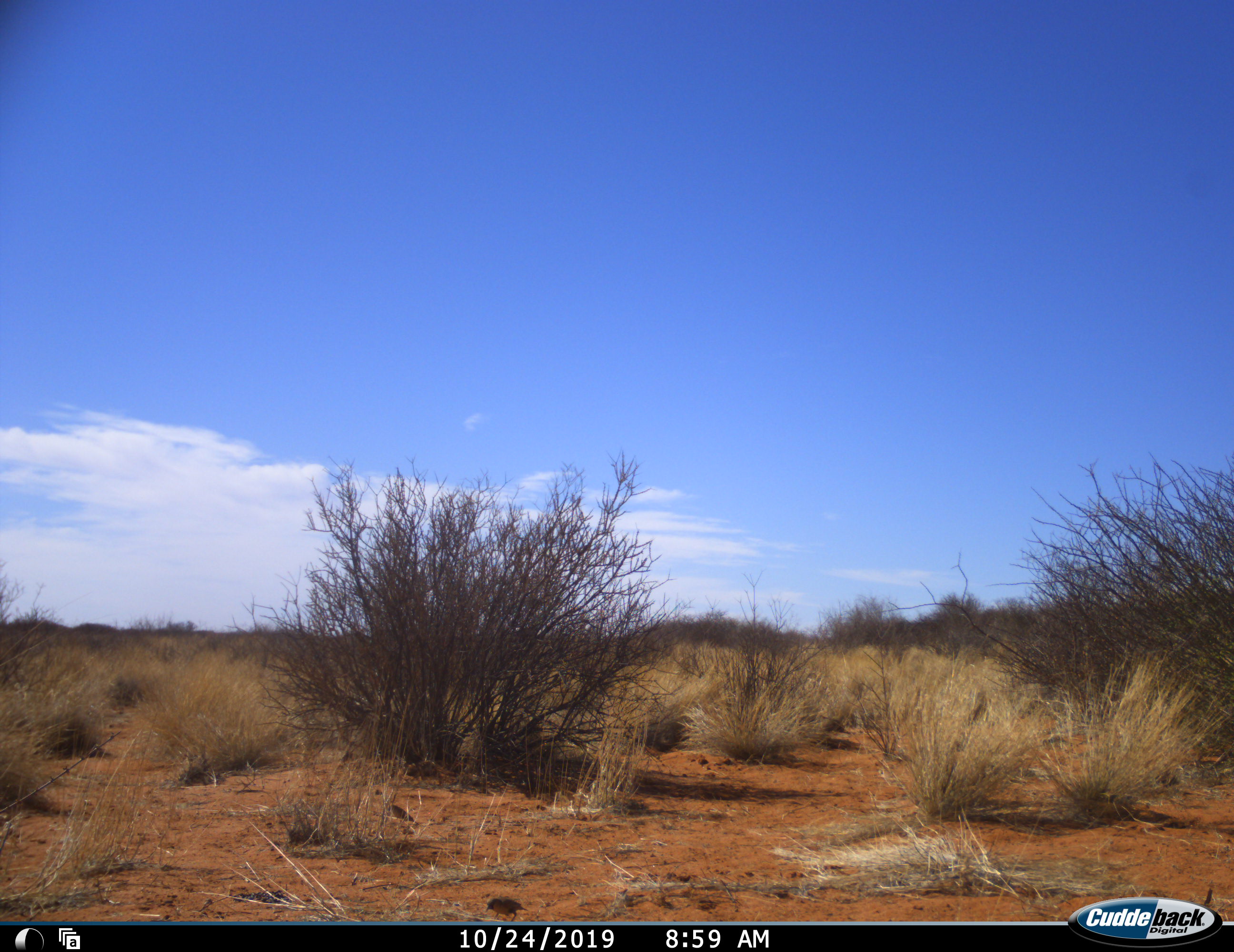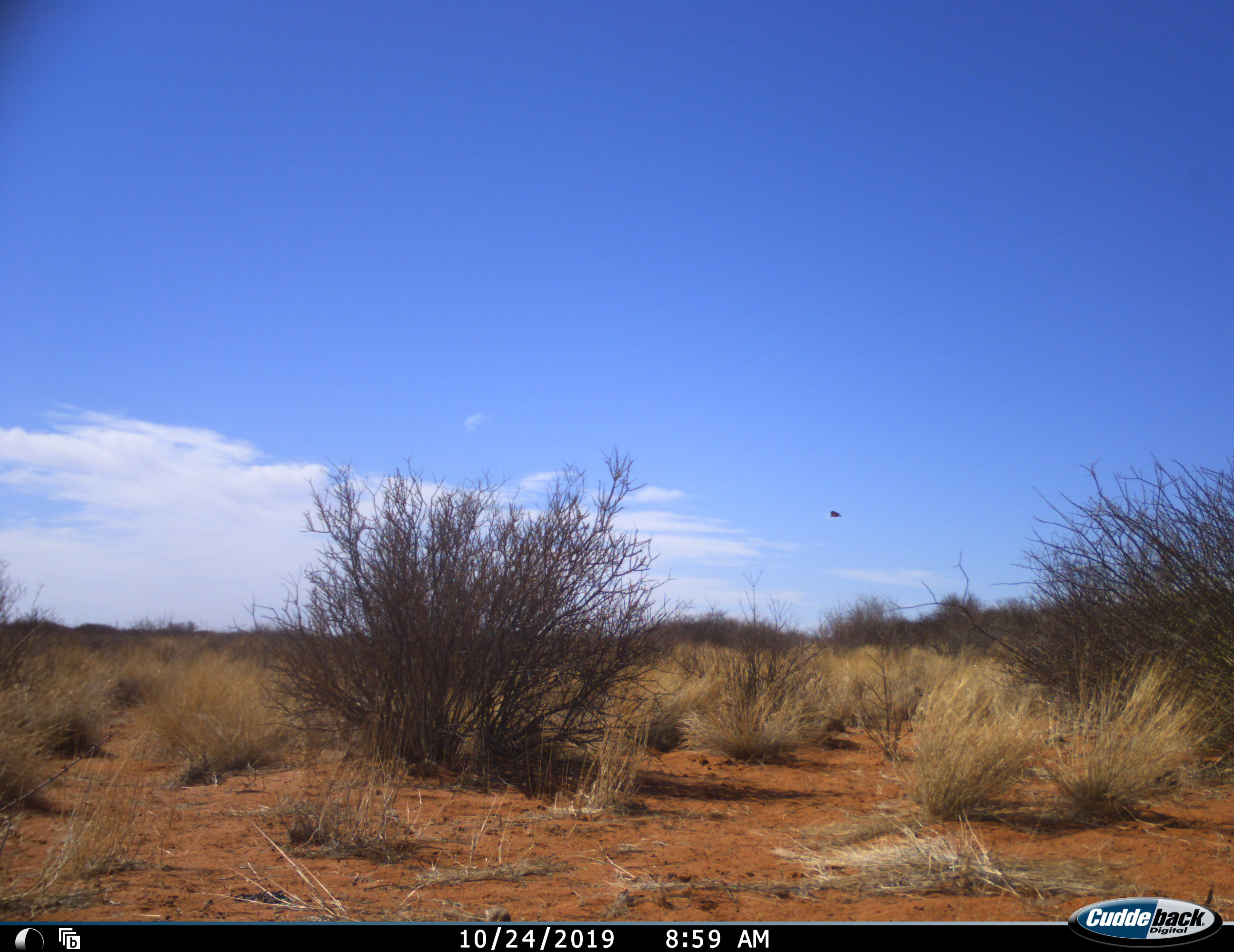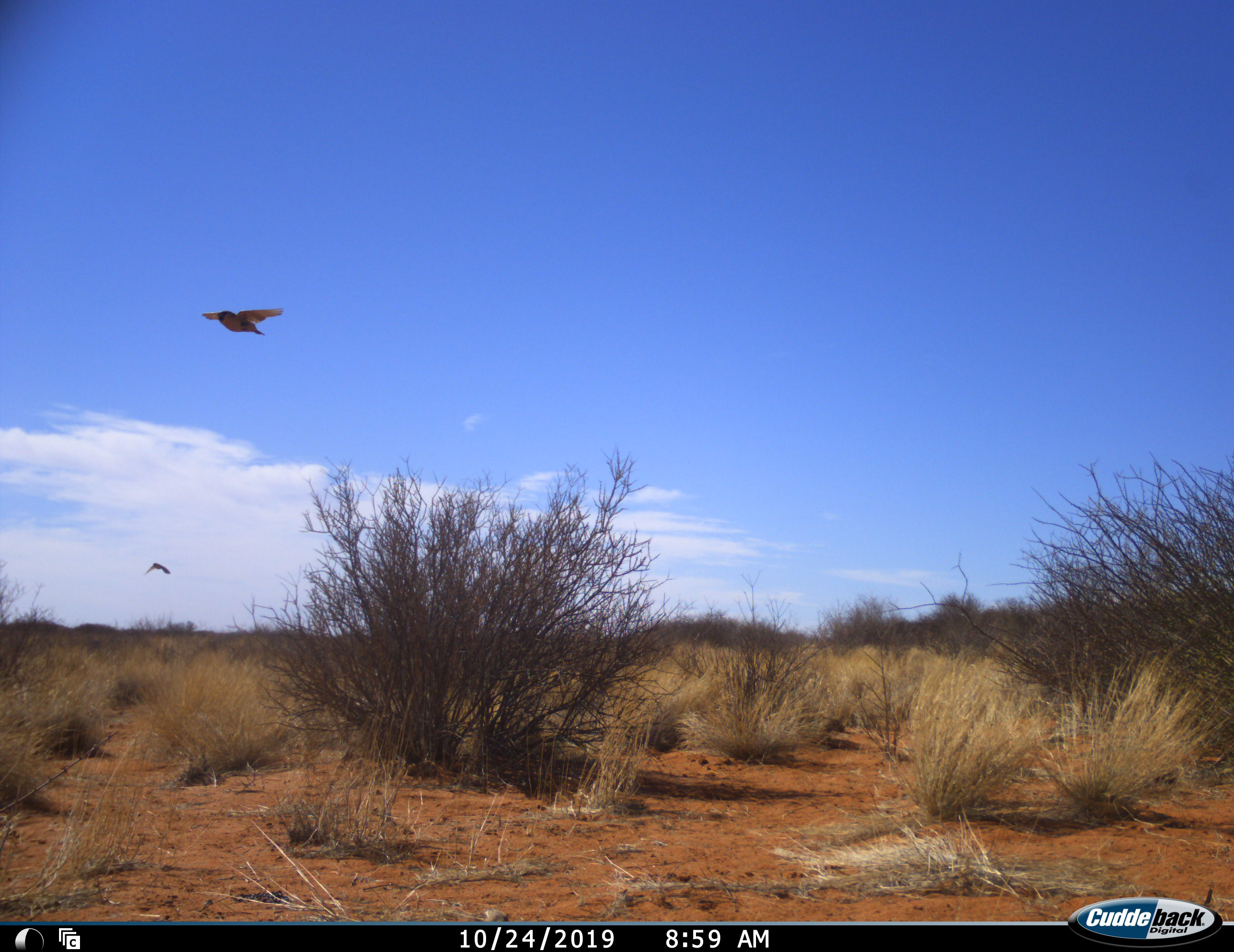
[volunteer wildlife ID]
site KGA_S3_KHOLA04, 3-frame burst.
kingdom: Animalia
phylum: Chordata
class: Aves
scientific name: Aves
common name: bird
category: birdother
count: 2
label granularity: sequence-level